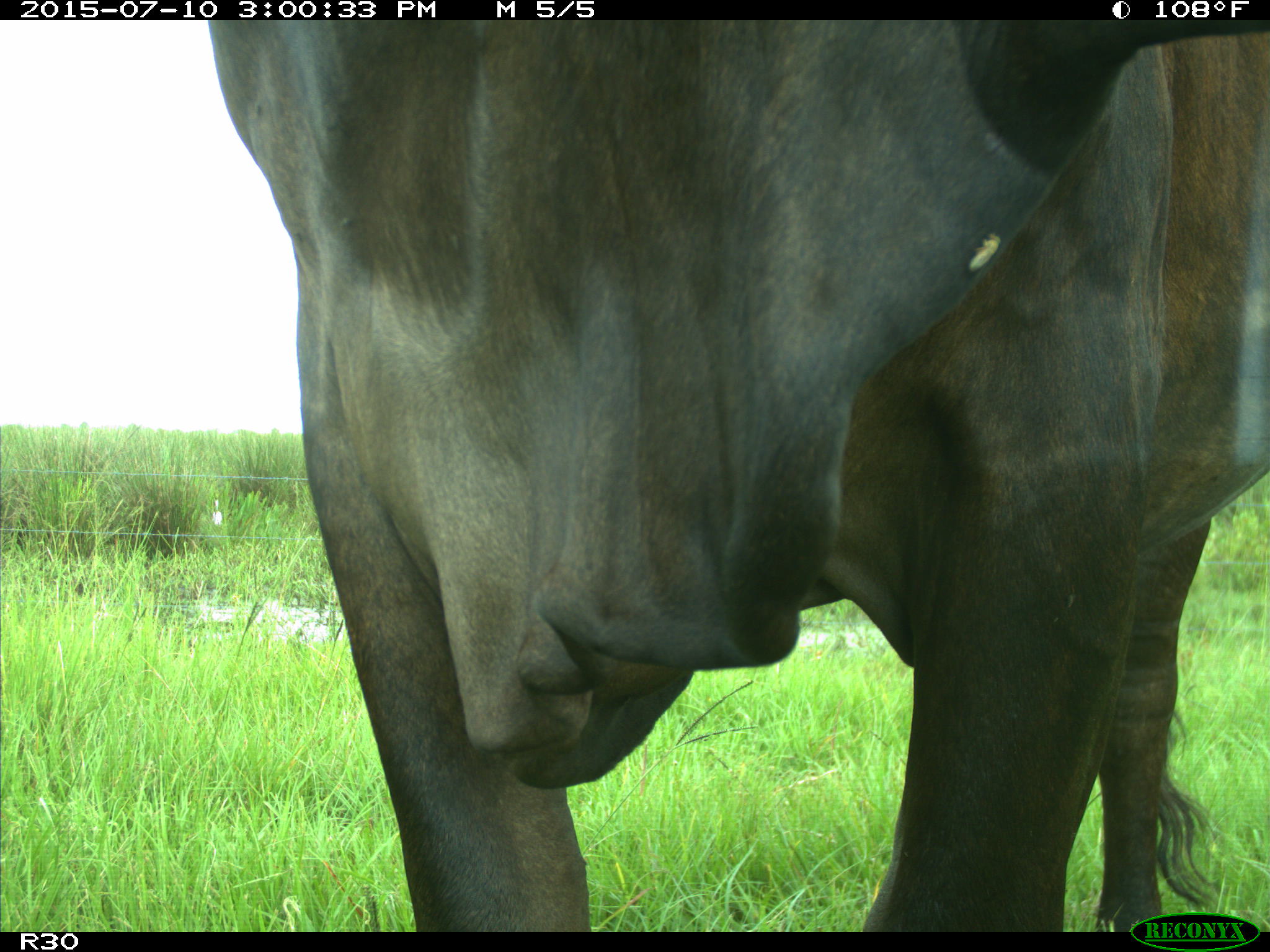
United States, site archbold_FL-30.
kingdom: Animalia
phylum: Chordata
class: Mammalia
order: Artiodactyla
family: Bovidae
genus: Bos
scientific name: Bos taurus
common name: domestic cow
Bos taurus (domestic cow).